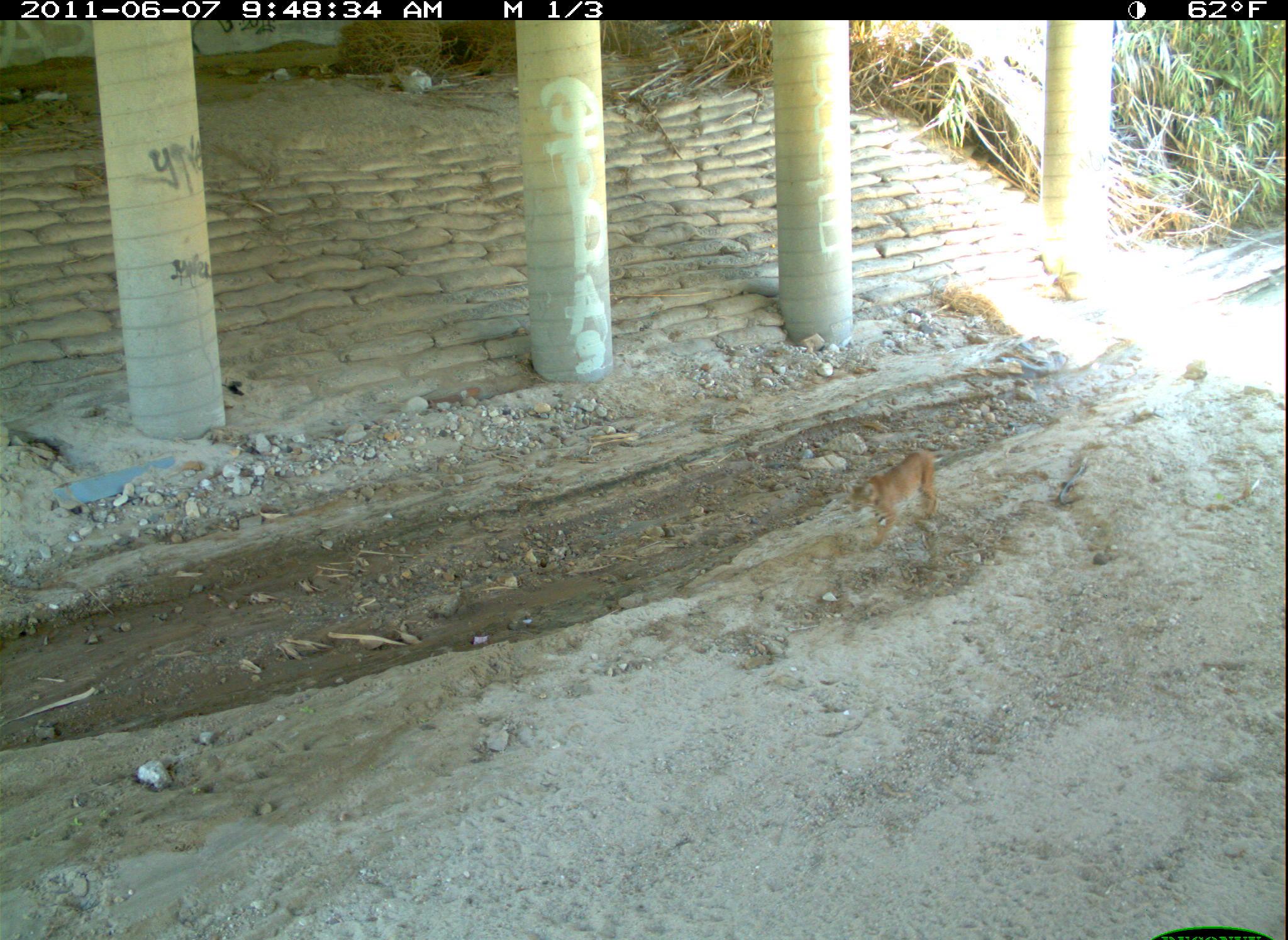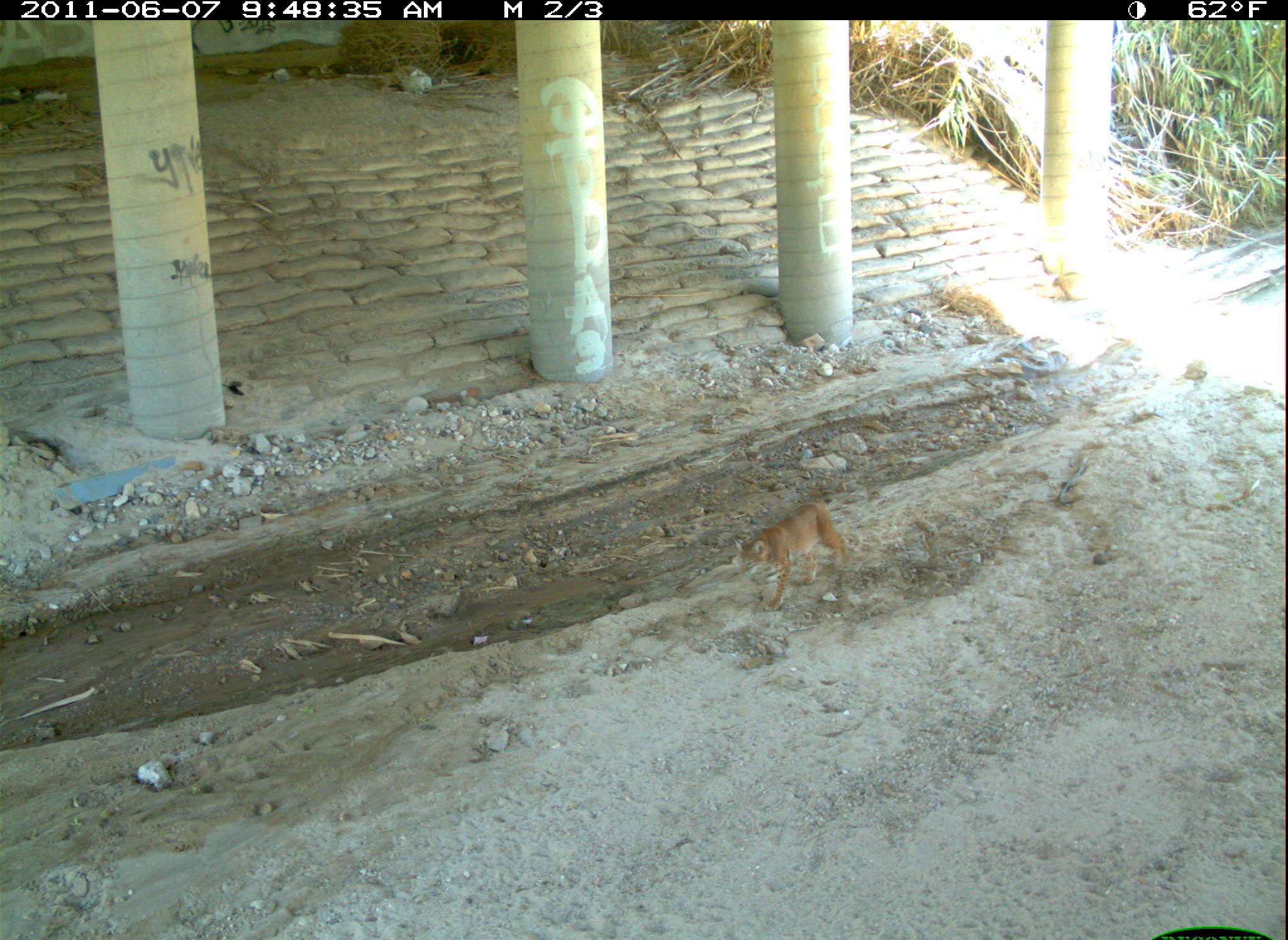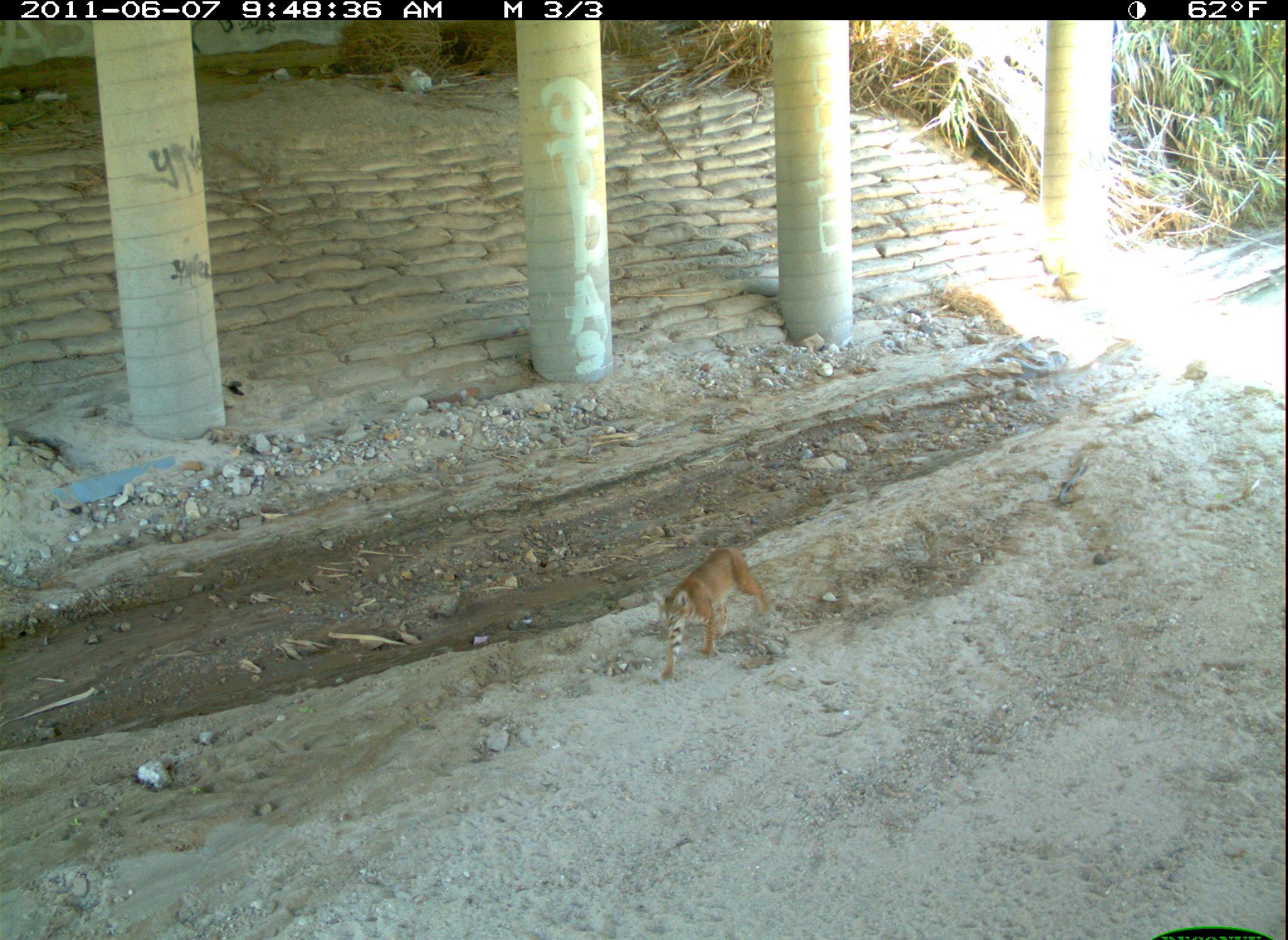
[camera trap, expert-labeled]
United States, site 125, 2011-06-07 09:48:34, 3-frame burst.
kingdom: Animalia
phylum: Chordata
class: Mammalia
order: Carnivora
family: Felidae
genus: Lynx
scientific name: Lynx rufus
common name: bobcat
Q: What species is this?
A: Bobcat (Lynx rufus).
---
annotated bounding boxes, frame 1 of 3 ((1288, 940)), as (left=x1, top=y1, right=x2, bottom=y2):
bobcat: (left=840, top=443, right=942, bottom=561)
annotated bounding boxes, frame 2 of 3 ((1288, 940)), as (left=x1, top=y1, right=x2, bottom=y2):
bobcat: (left=726, top=493, right=863, bottom=620)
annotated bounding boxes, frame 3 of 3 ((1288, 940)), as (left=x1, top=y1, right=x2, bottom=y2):
bobcat: (left=651, top=540, right=780, bottom=689)